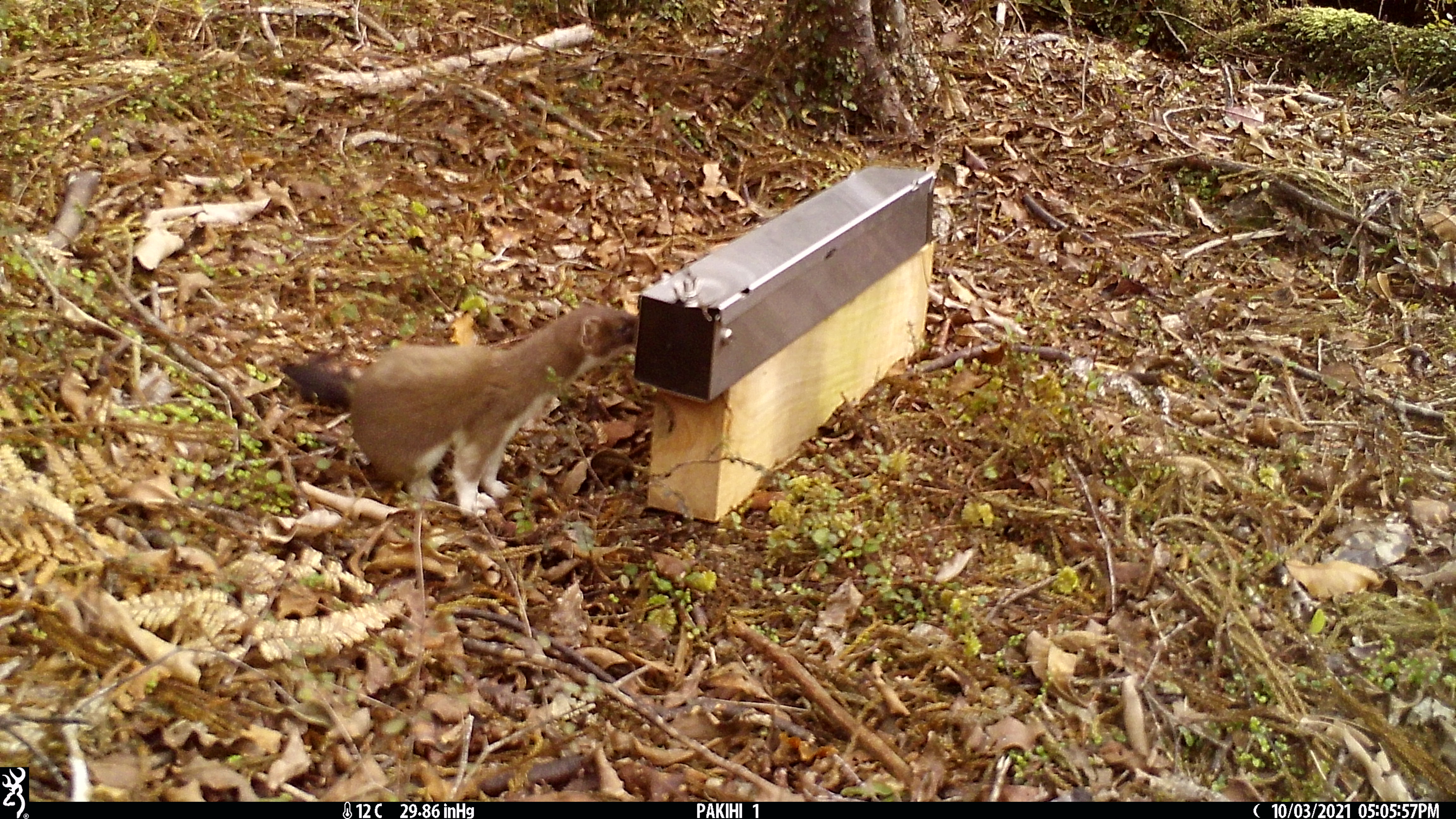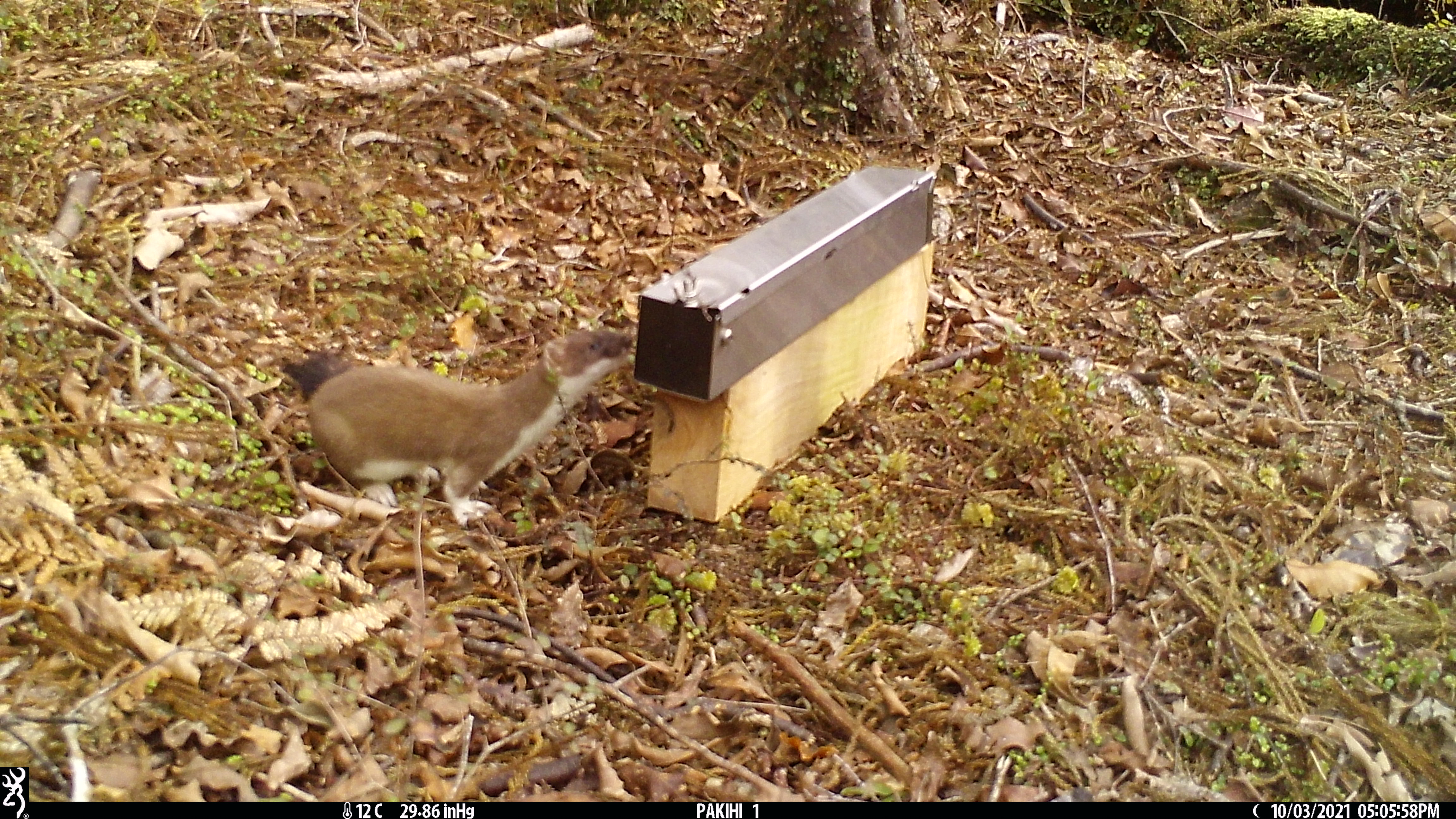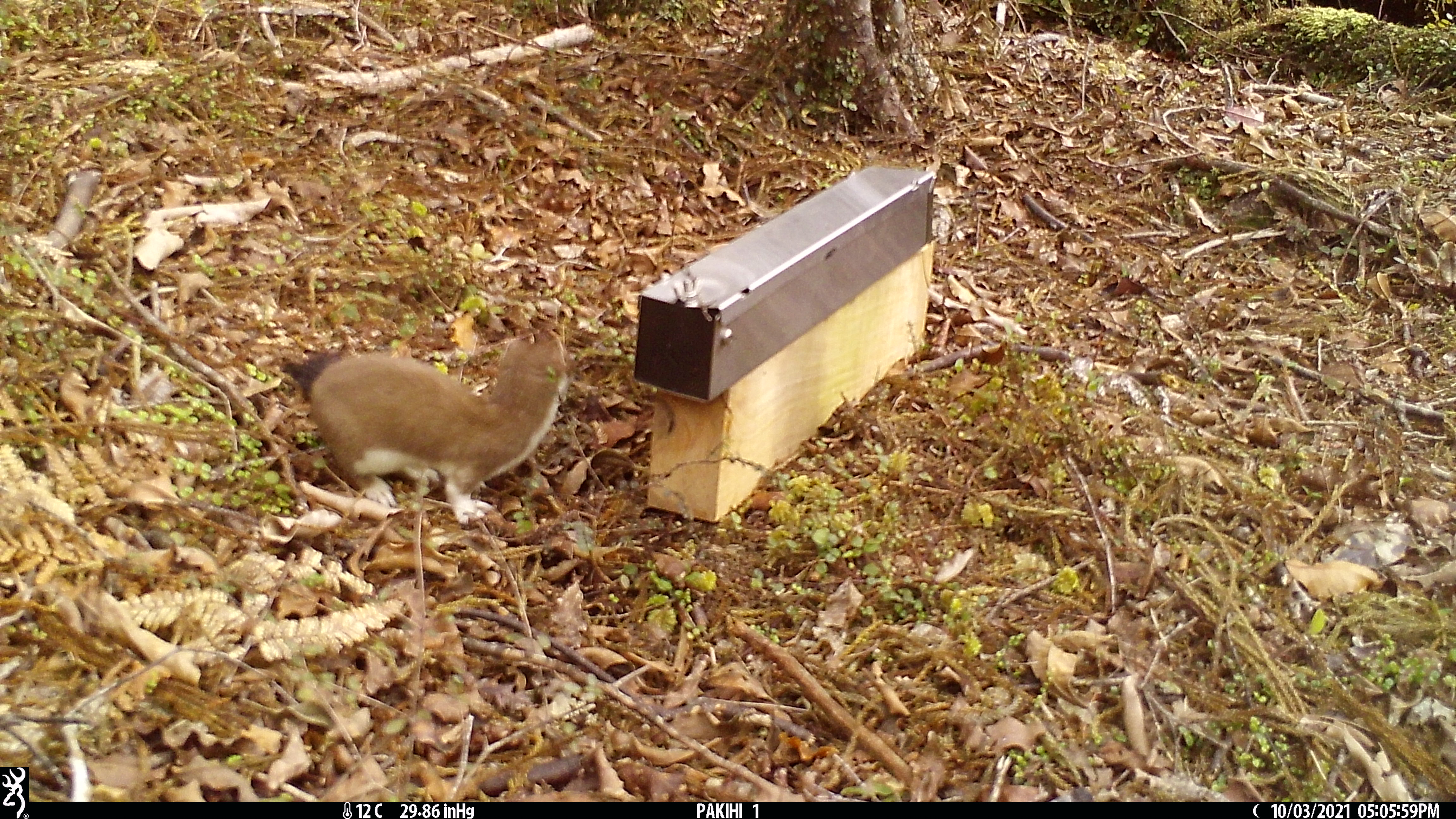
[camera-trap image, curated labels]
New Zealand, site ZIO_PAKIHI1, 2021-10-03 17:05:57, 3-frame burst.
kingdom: Animalia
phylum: Chordata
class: Mammalia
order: Carnivora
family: Mustelidae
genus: Mustela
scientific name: Mustela erminea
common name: stoat